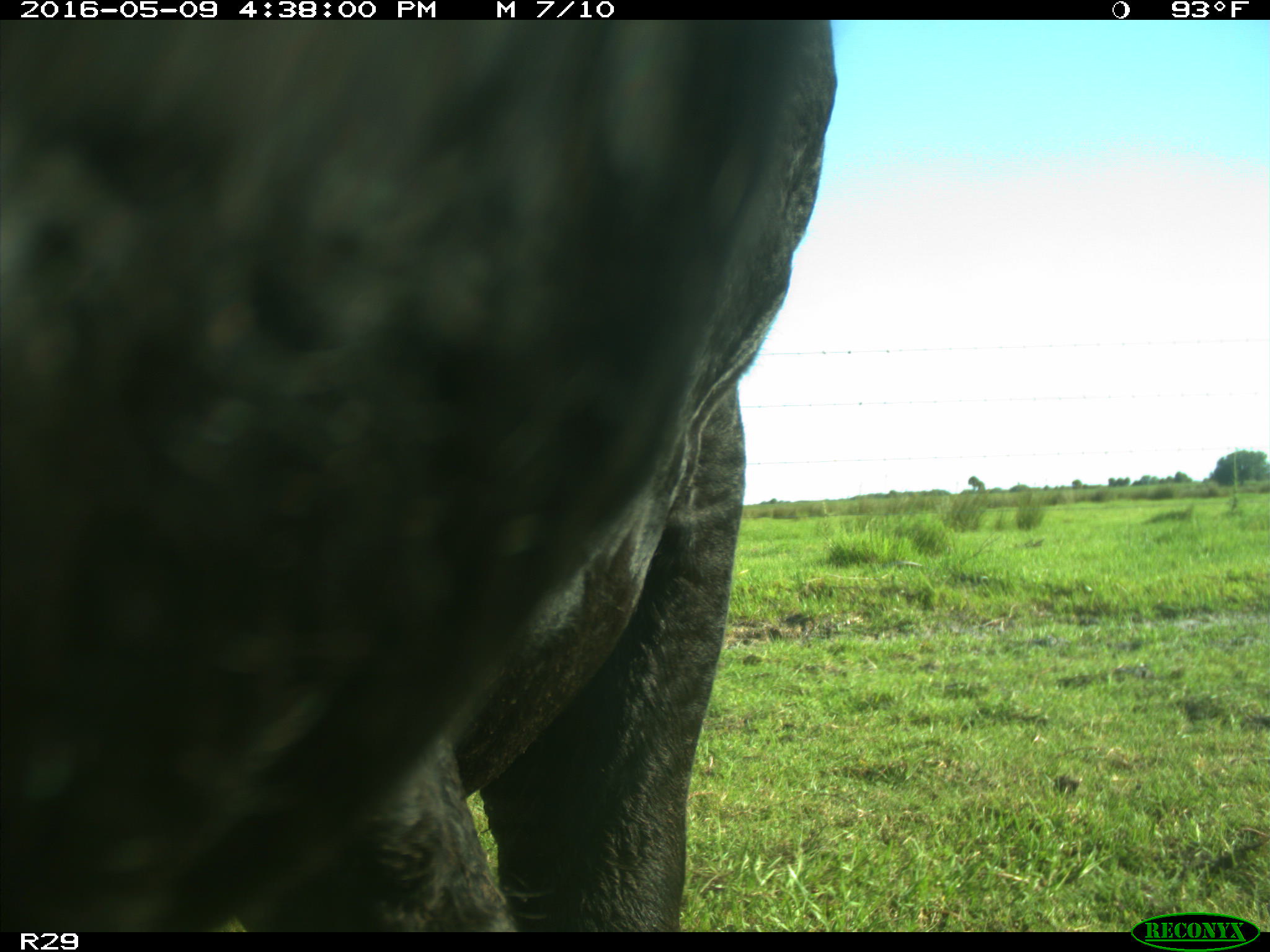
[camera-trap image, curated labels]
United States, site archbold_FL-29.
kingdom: Animalia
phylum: Chordata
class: Mammalia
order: Artiodactyla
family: Bovidae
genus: Bos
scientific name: Bos taurus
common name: domestic cow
Bos taurus (domestic cow).